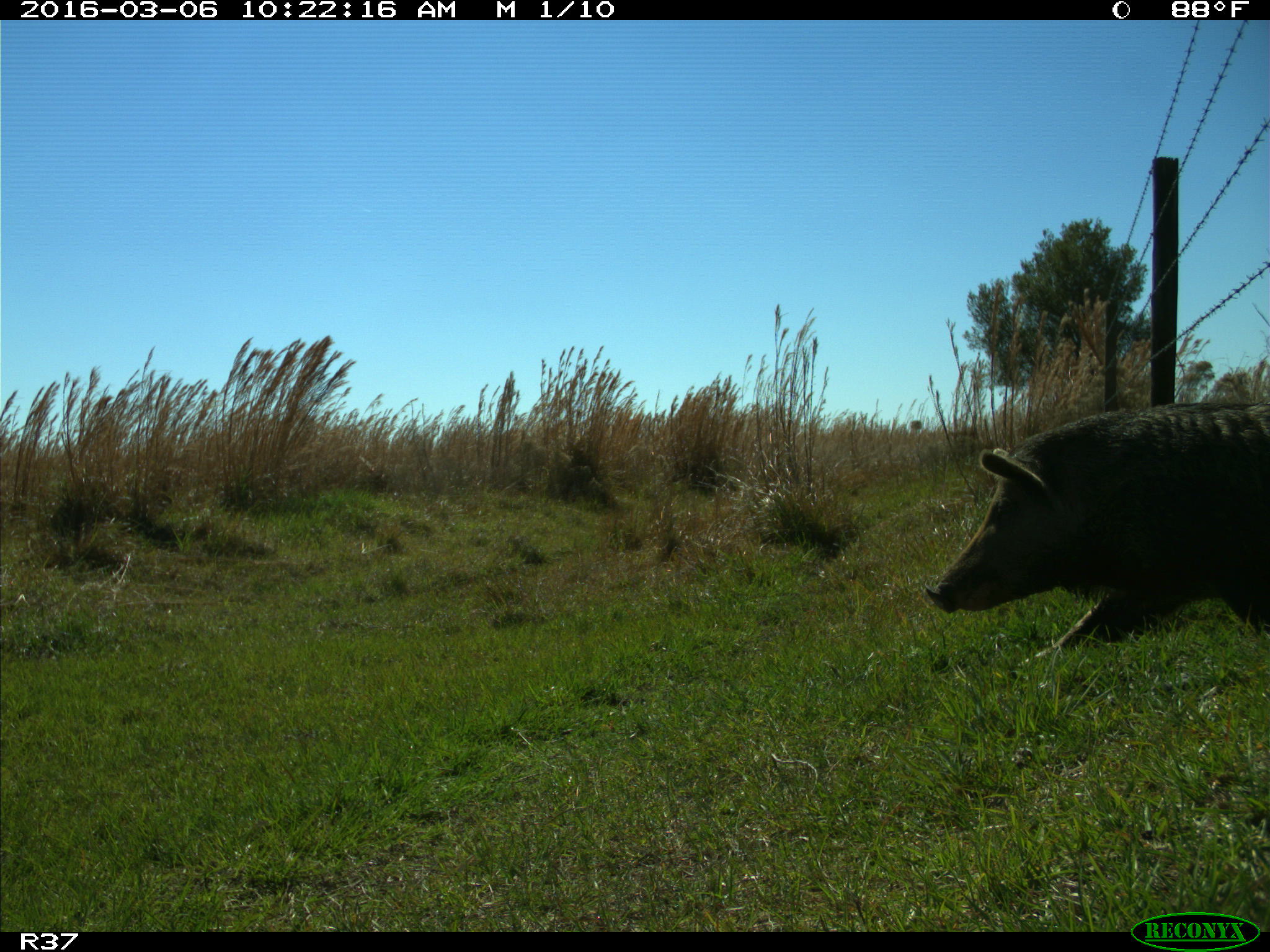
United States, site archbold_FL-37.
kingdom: Animalia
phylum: Chordata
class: Mammalia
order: Artiodactyla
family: Suidae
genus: Sus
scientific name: Sus scrofa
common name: wild boar